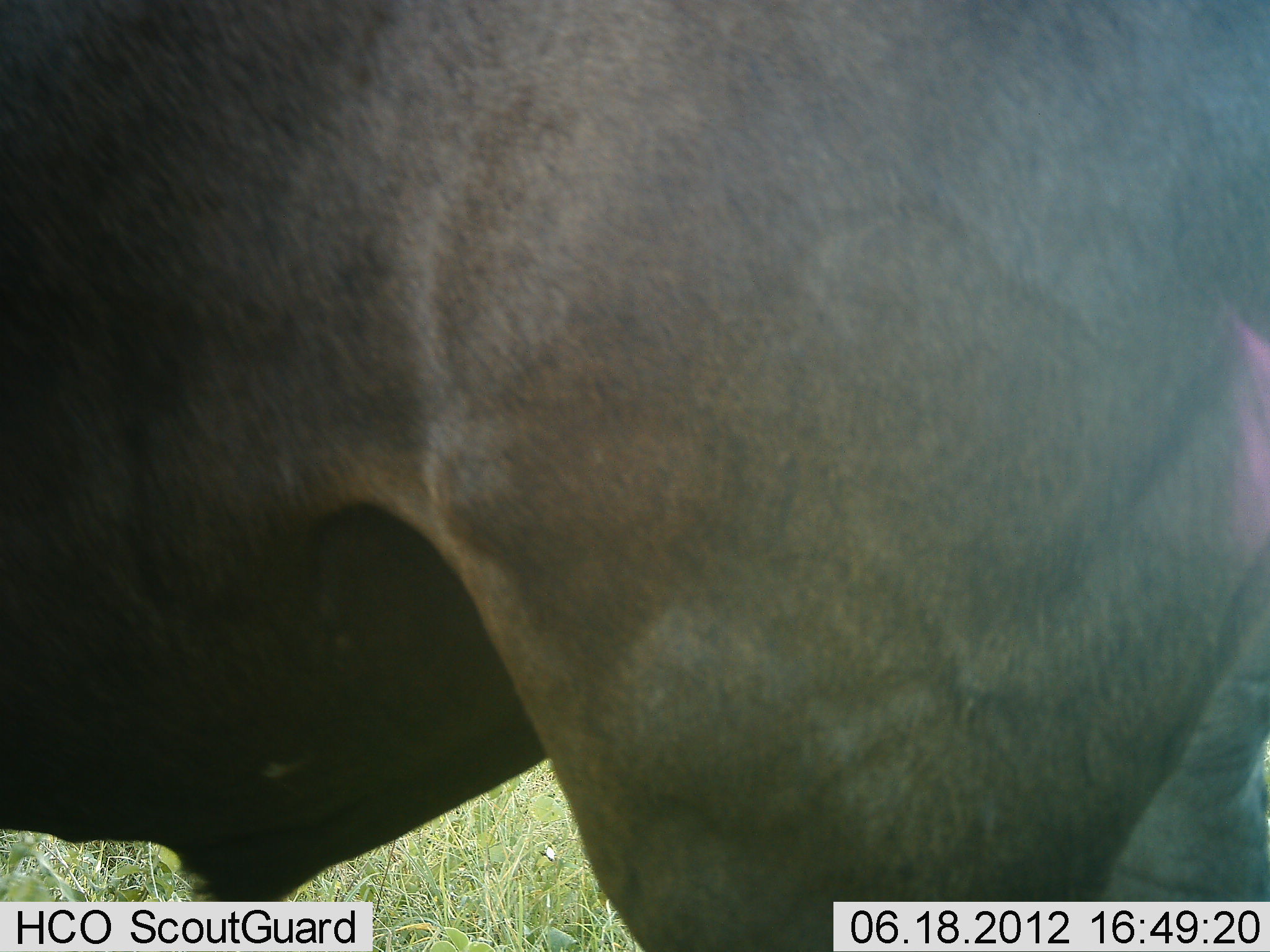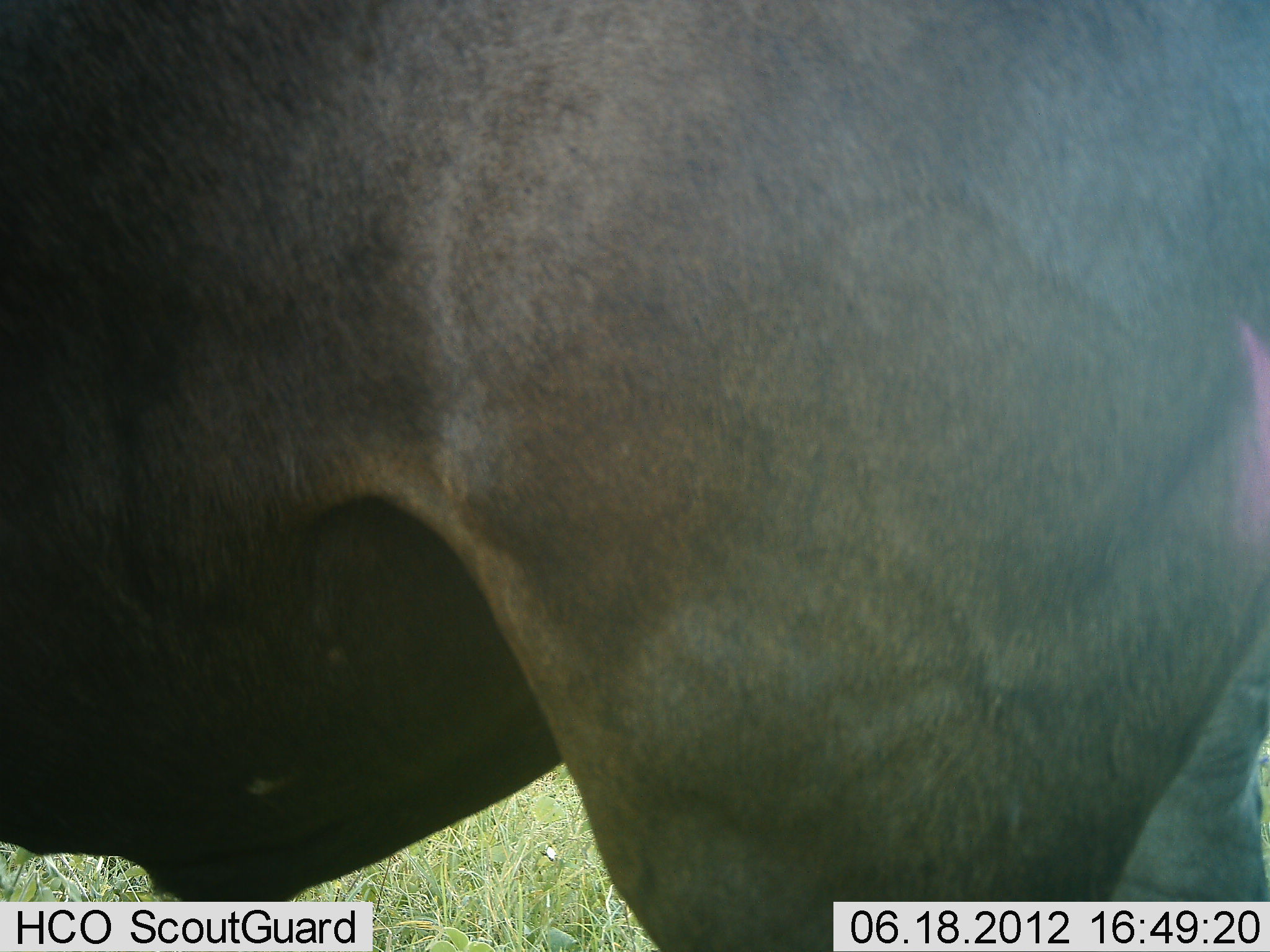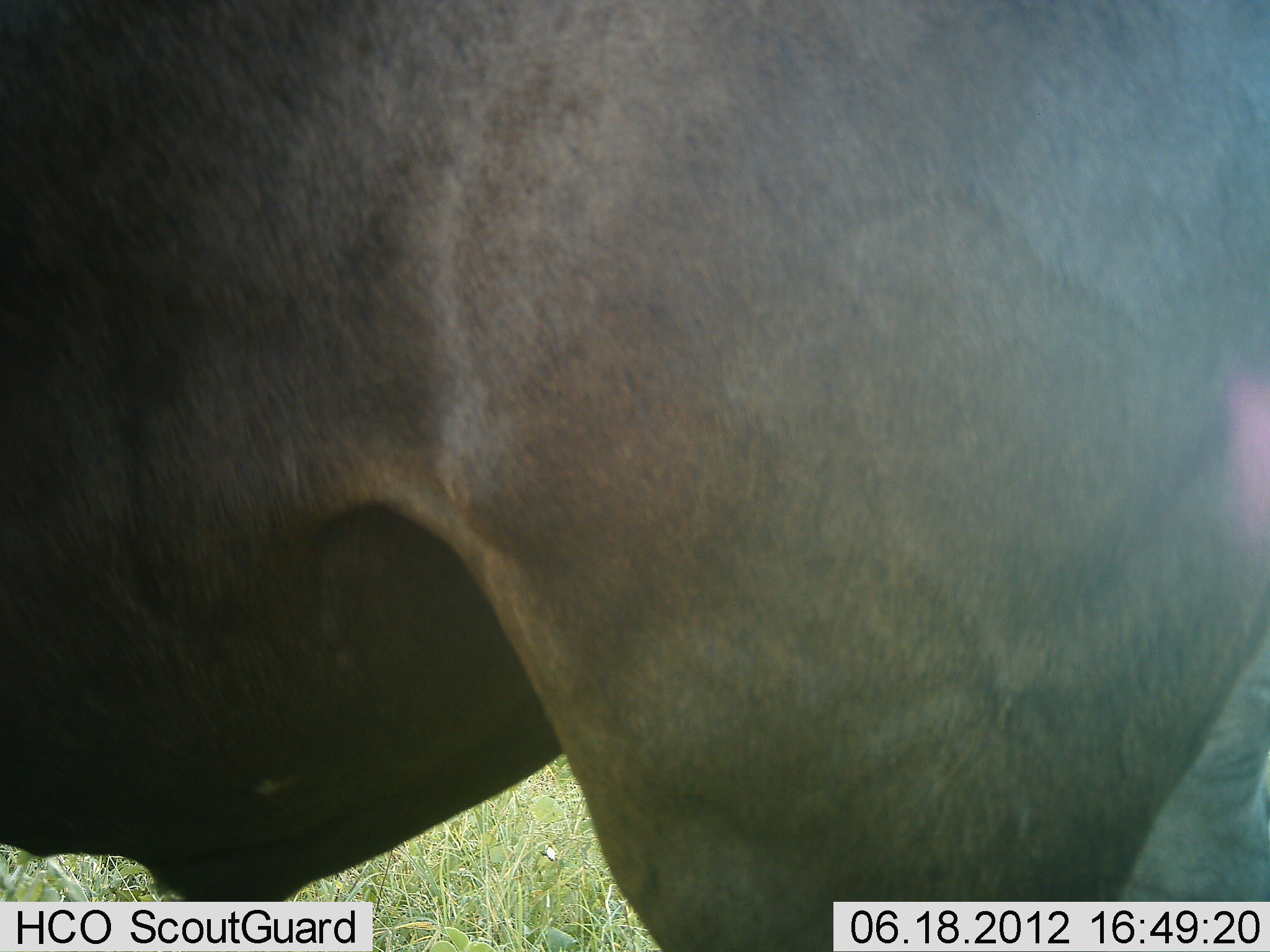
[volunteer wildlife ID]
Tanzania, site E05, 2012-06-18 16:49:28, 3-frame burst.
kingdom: Animalia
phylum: Chordata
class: Mammalia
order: Artiodactyla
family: Bovidae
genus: Connochaetes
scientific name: Connochaetes taurinus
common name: blue wildebeest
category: wildebeest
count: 1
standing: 100%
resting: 0%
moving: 0%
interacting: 0%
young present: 0%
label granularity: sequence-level